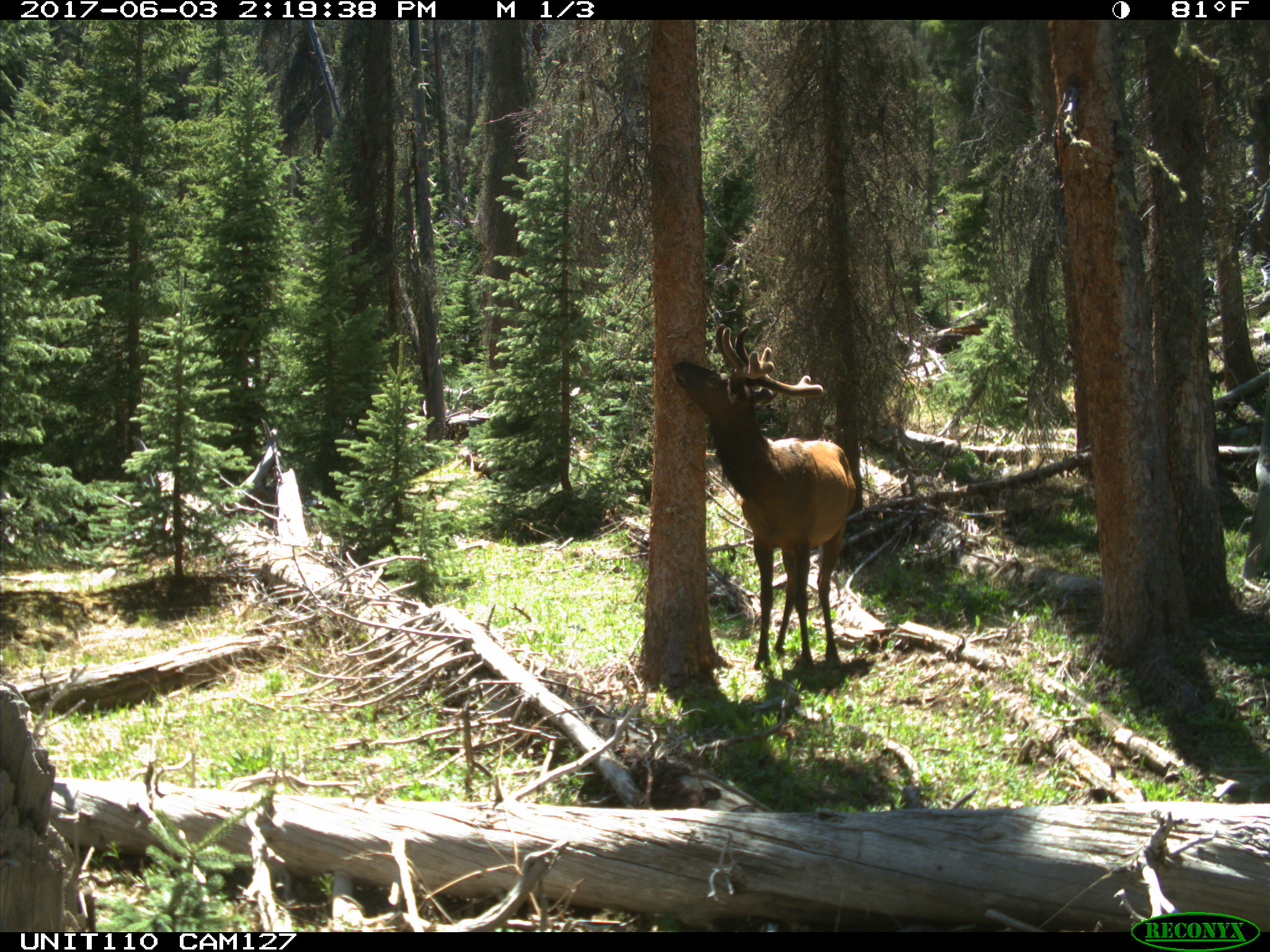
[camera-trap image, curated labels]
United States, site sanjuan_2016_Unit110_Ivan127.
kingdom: Animalia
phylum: Chordata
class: Mammalia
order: Artiodactyla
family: Cervidae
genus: Cervus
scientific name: Cervus elaphus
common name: red deer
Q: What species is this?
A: Cervus elaphus (red deer).